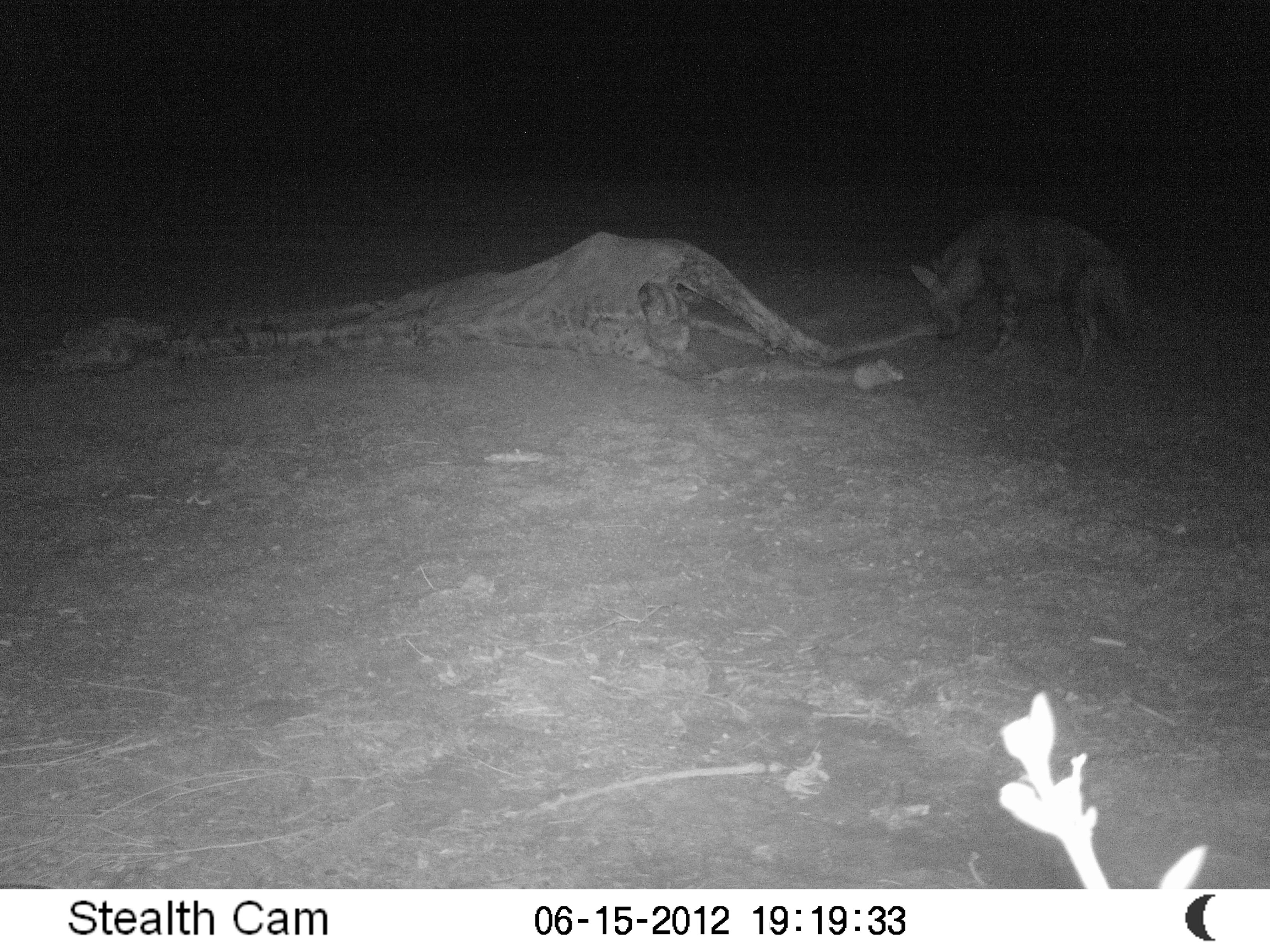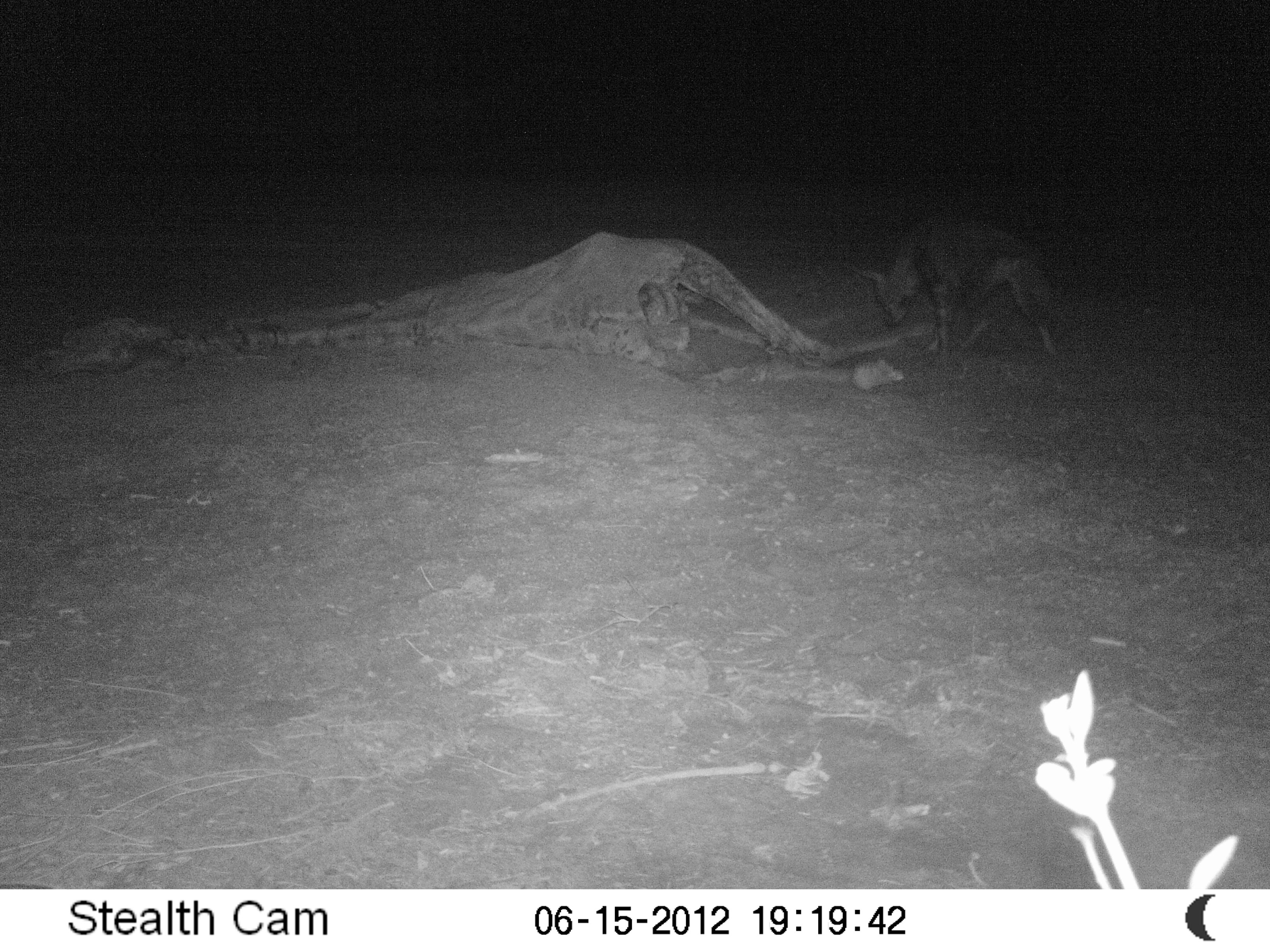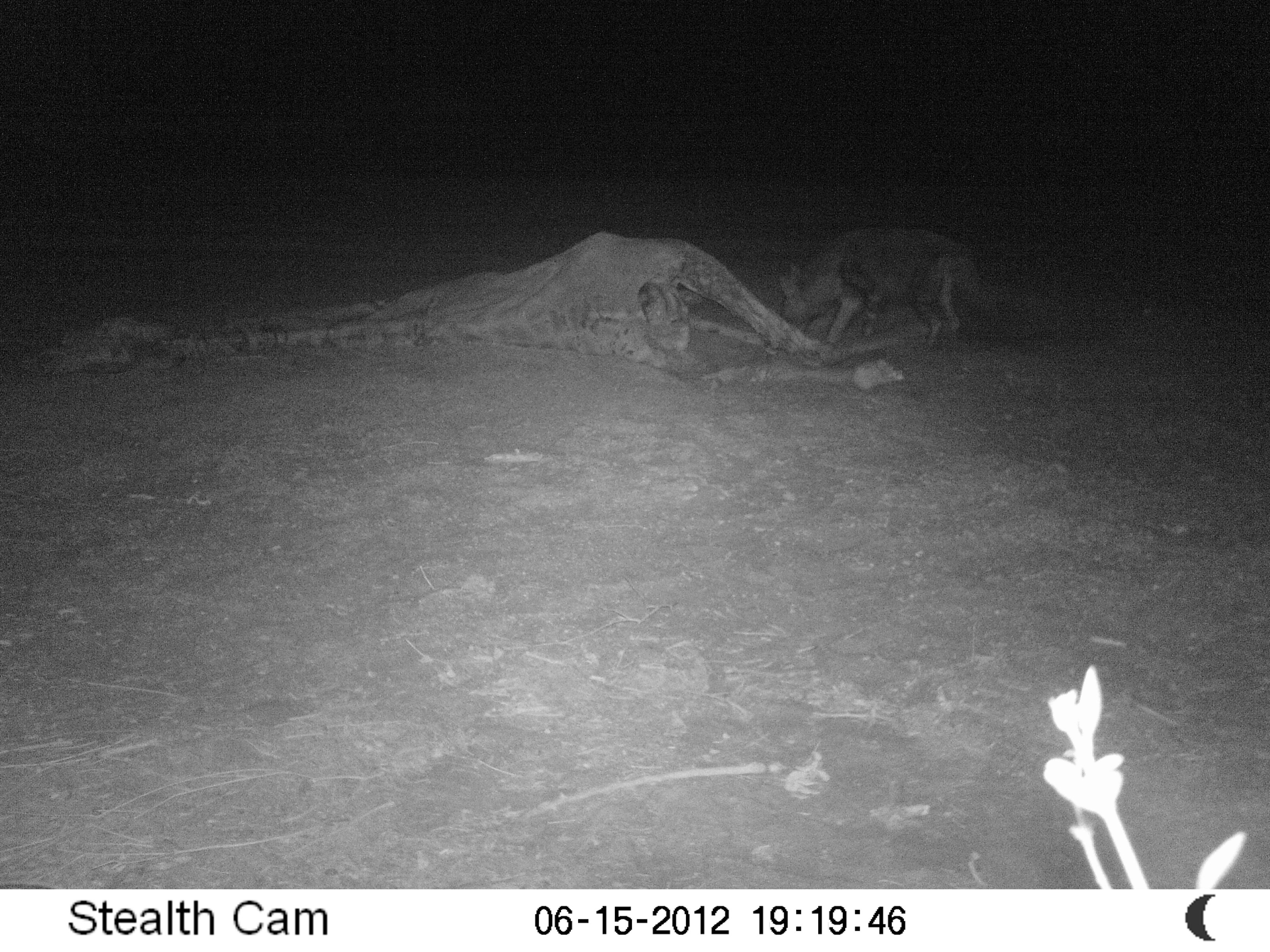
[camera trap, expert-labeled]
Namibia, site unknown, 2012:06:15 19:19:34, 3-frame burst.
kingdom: Animalia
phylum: Chordata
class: Mammalia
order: Carnivora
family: Hyaenidae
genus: Parahyaena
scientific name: Parahyaena brunnea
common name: brown hyena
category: hyaena brunnea